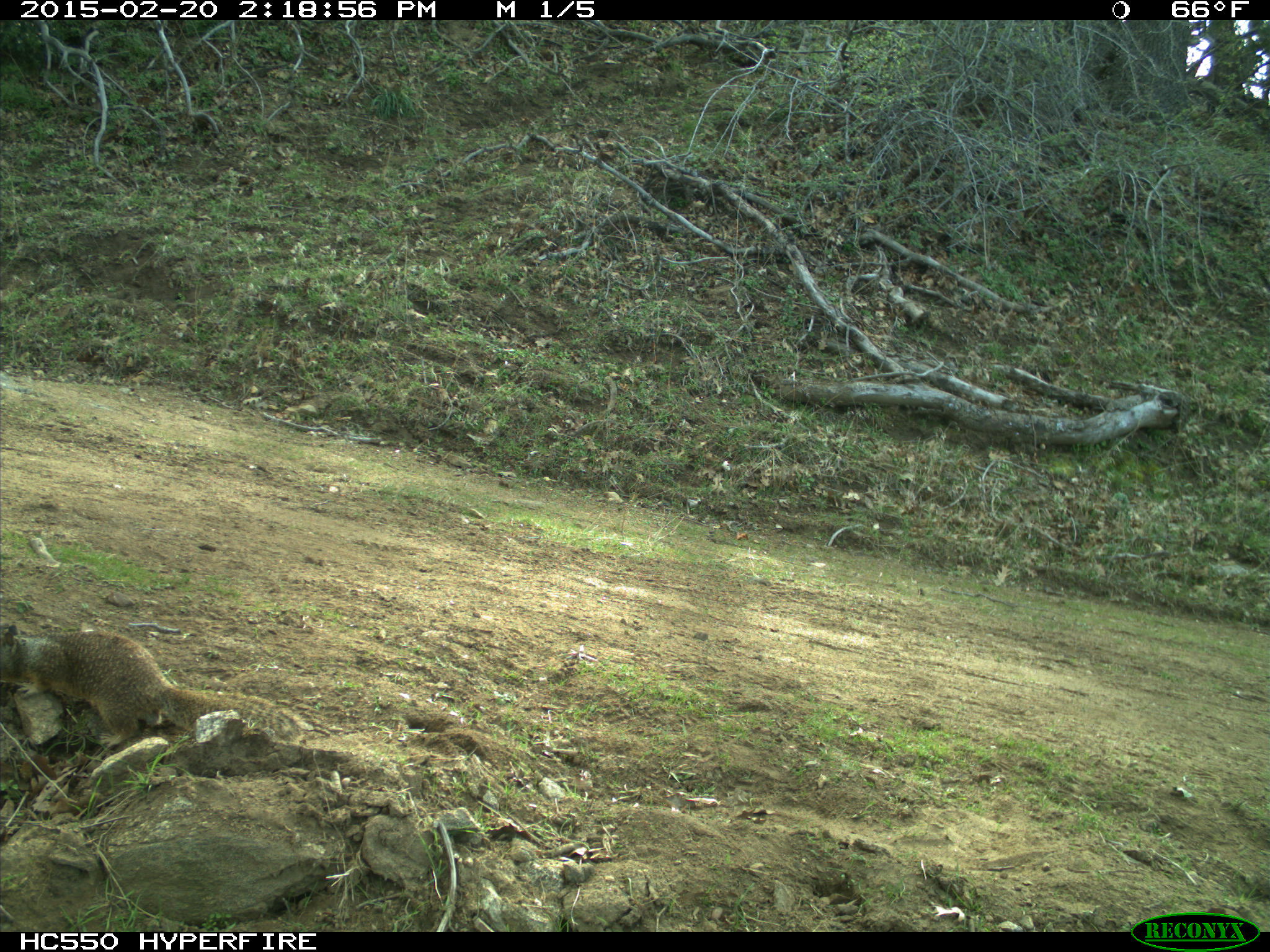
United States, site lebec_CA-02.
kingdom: Animalia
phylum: Chordata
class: Mammalia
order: Rodentia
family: Sciuridae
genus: Otospermophilus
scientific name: Otospermophilus beecheyi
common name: california ground squirrel